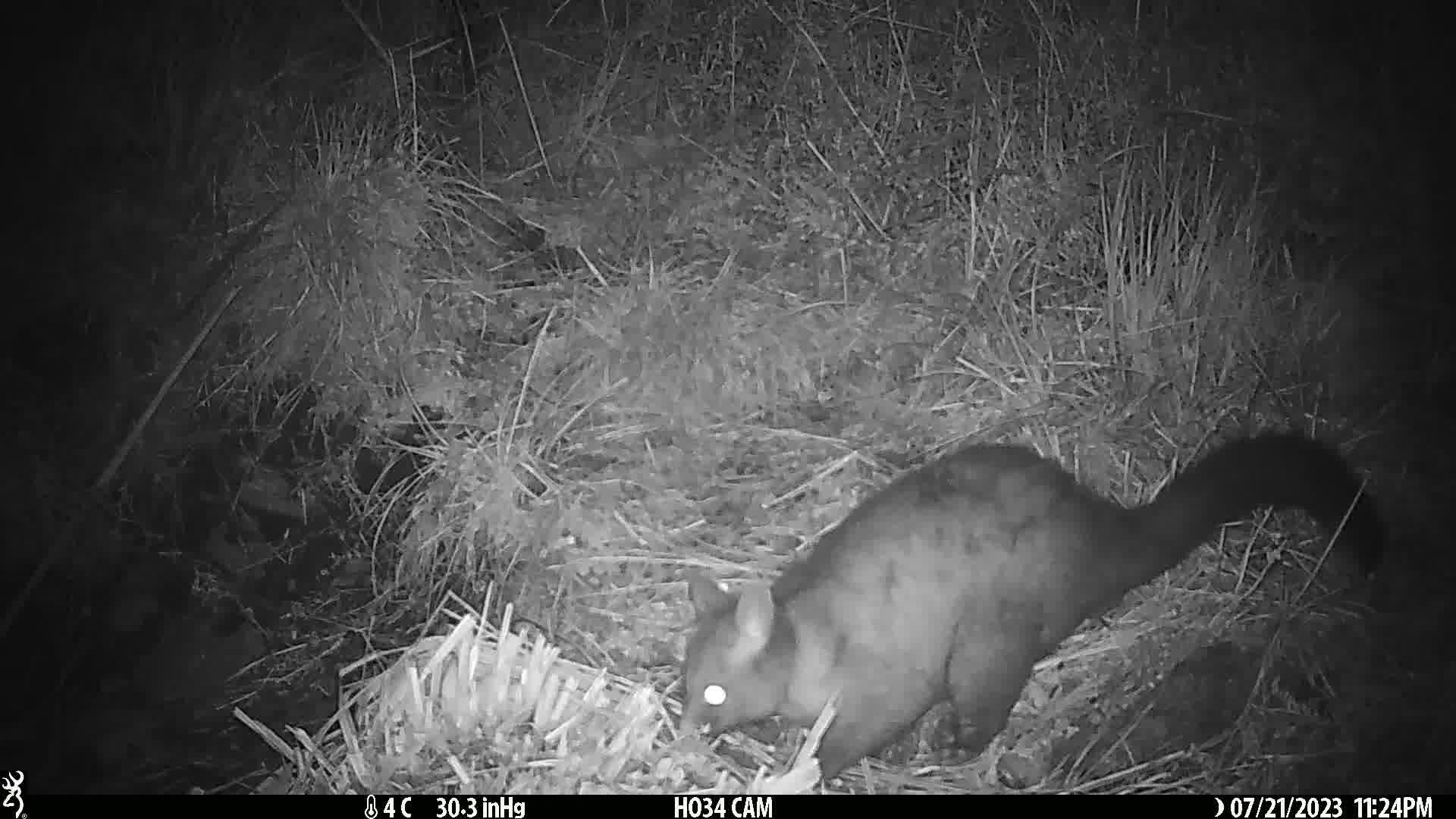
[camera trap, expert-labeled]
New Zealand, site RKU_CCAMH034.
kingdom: Animalia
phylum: Chordata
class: Mammalia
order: Diprotodontia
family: Phalangeridae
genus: Trichosurus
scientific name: Trichosurus vulpecula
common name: common brushtail possum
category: possum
Possum (common brushtail possum) (Trichosurus vulpecula).